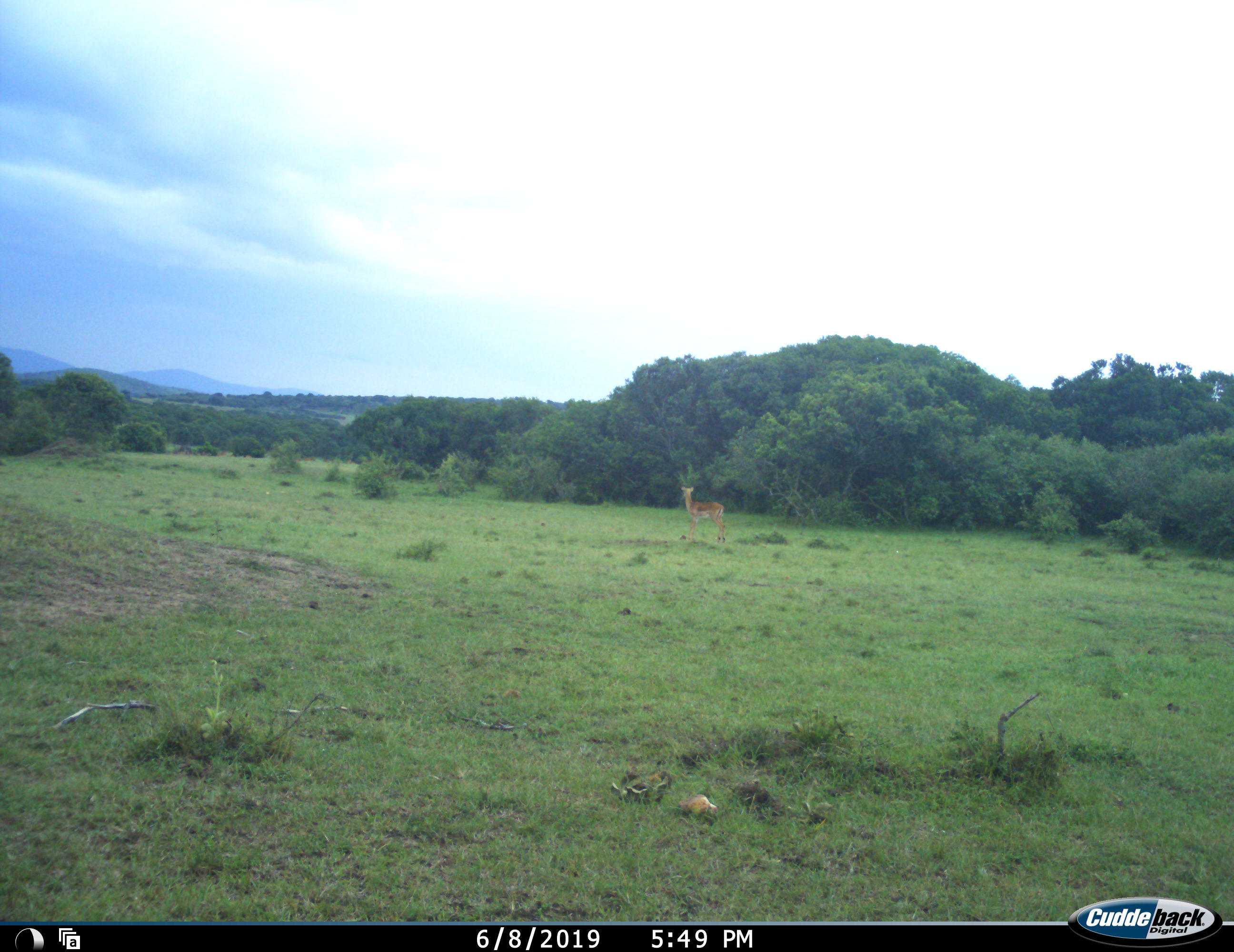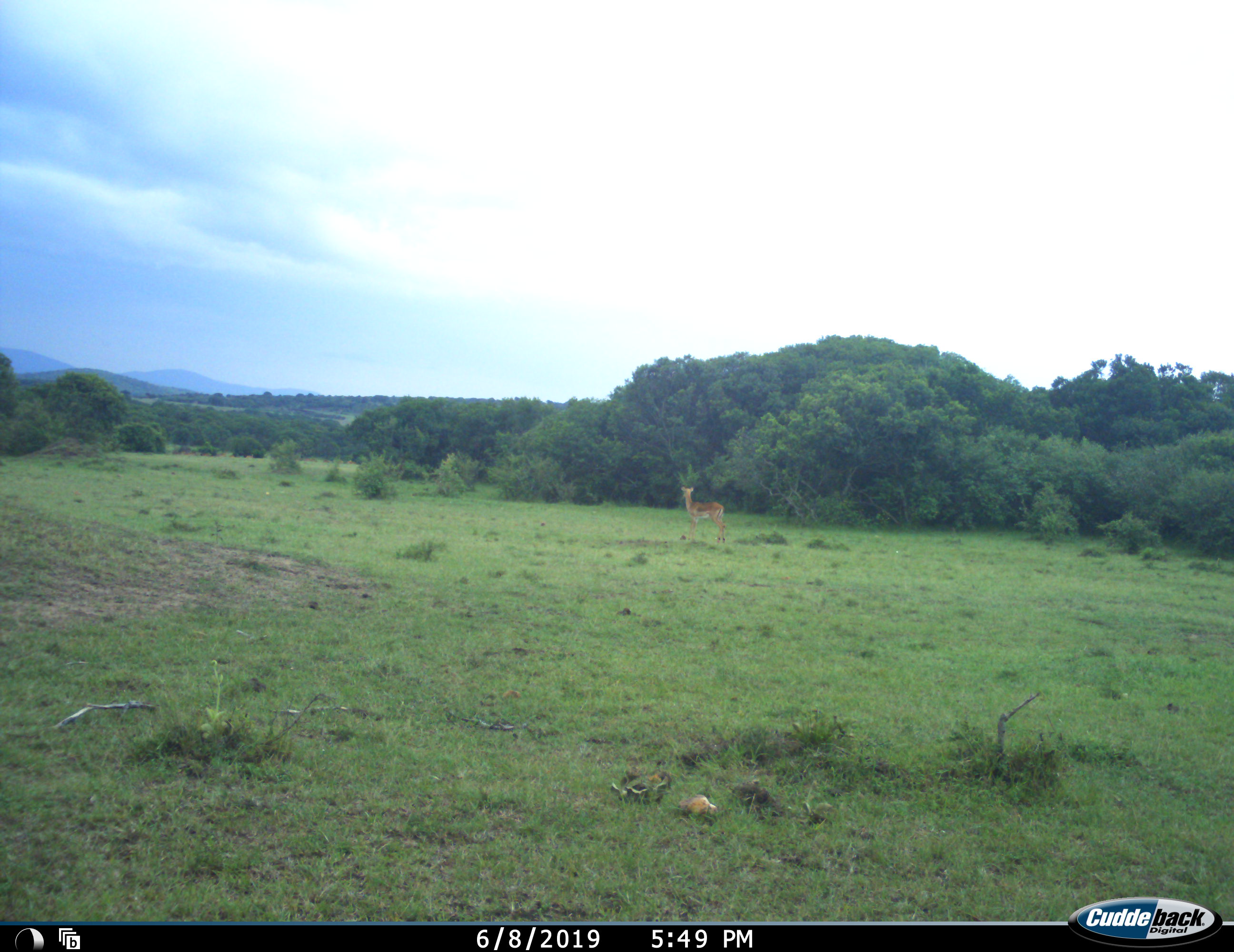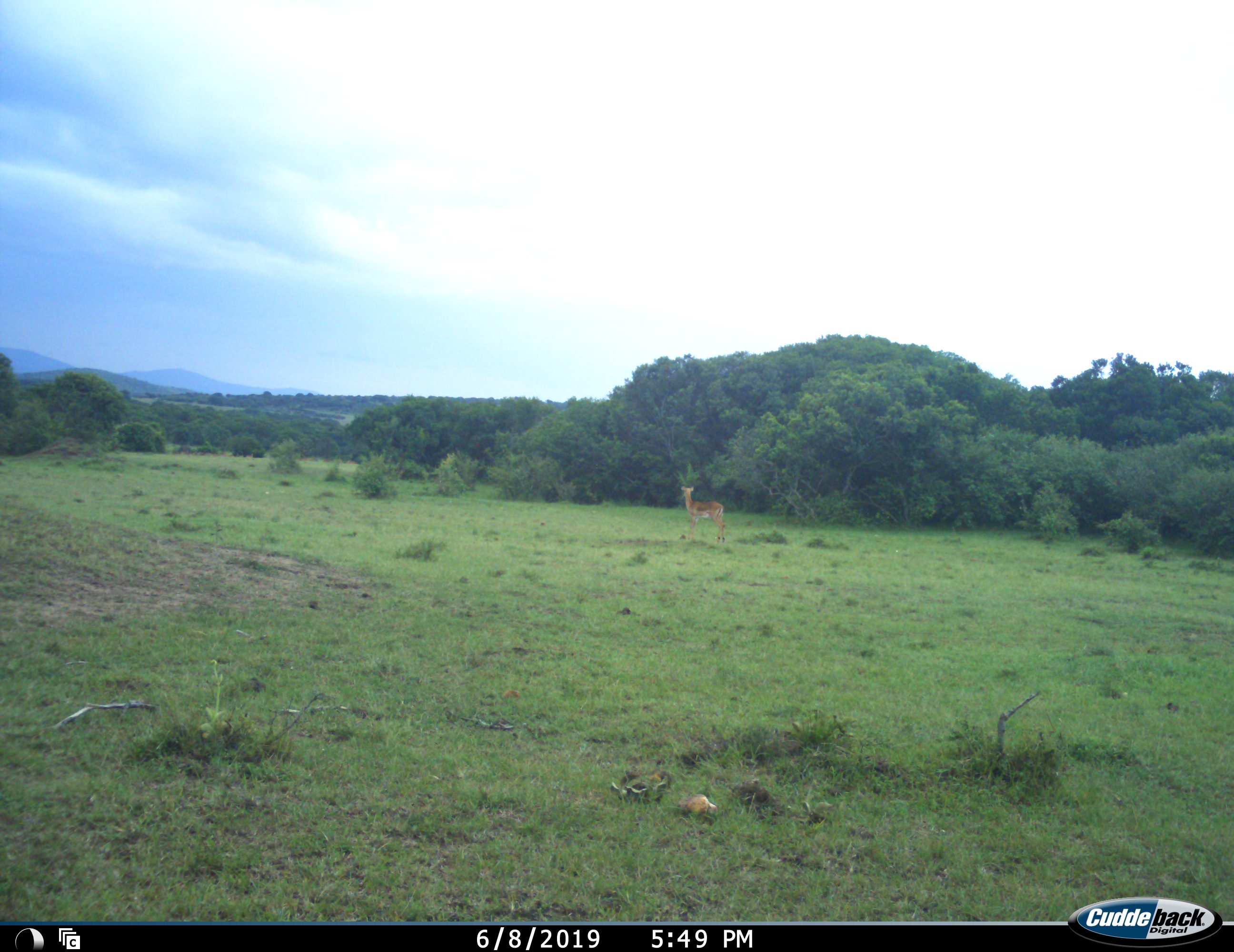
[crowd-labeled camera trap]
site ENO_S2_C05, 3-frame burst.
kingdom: Animalia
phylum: Chordata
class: Mammalia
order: Artiodactyla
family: Bovidae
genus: Aepyceros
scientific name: Aepyceros melampus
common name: impala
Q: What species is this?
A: Impala (Aepyceros melampus).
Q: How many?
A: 1.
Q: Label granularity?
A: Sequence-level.